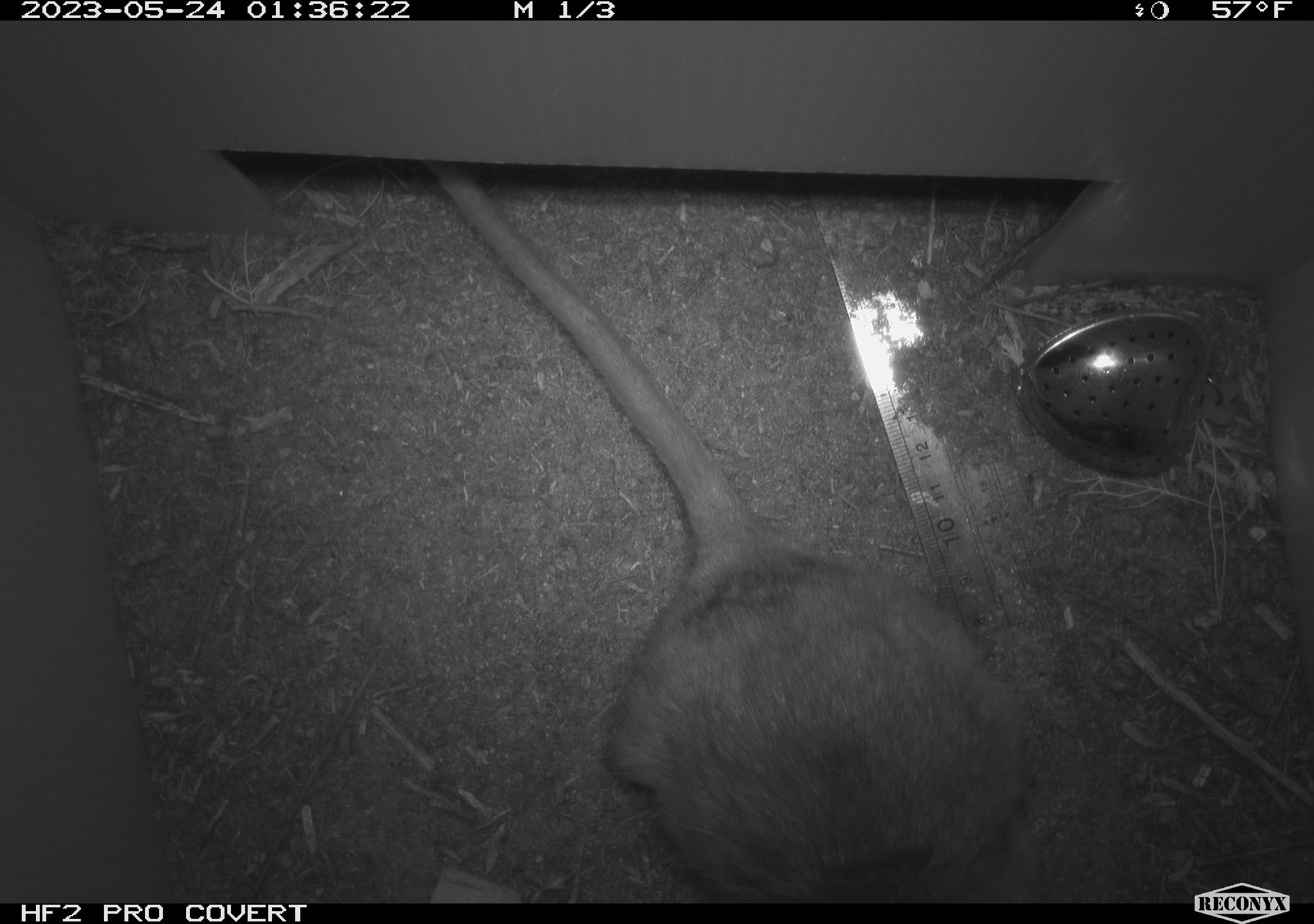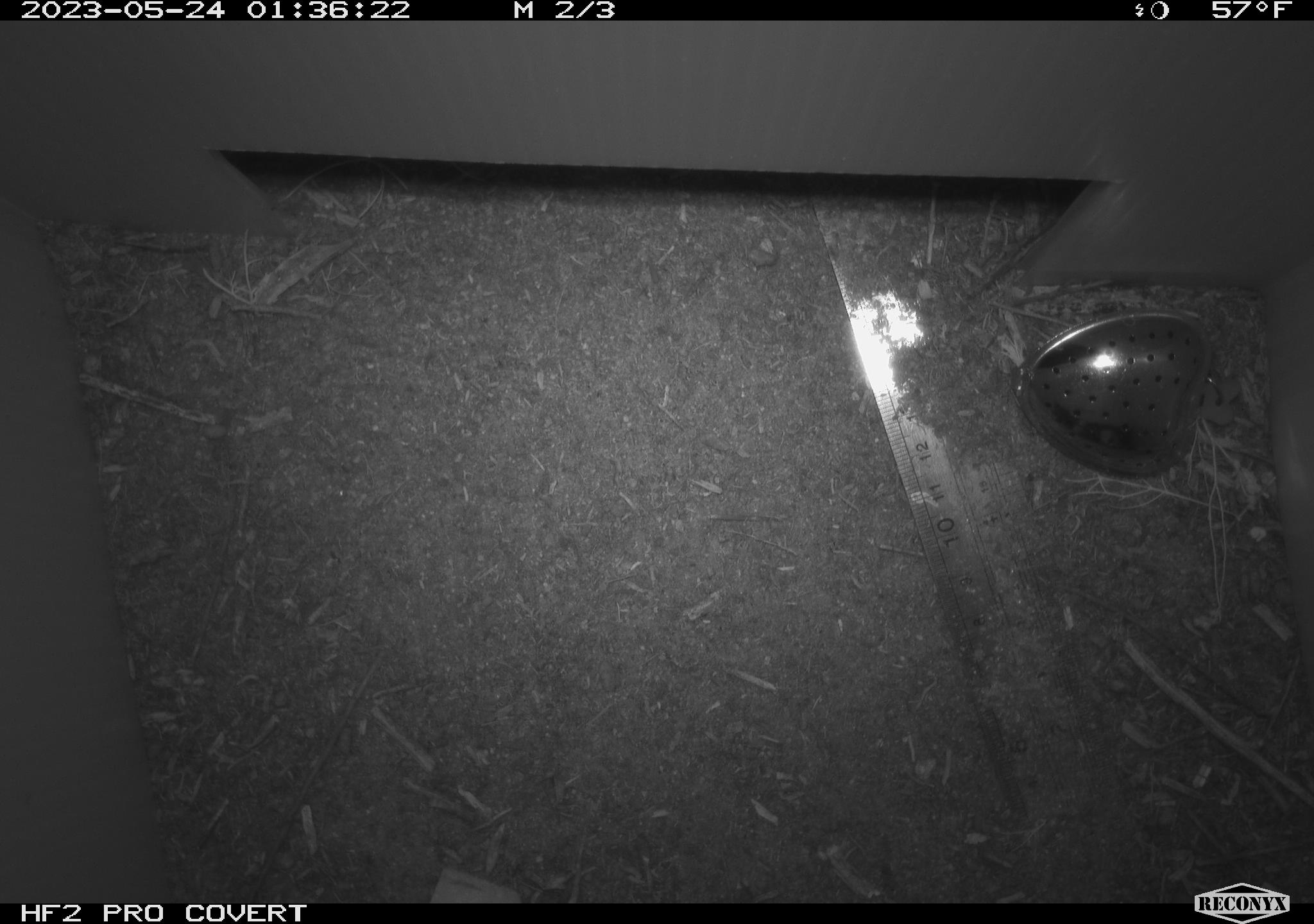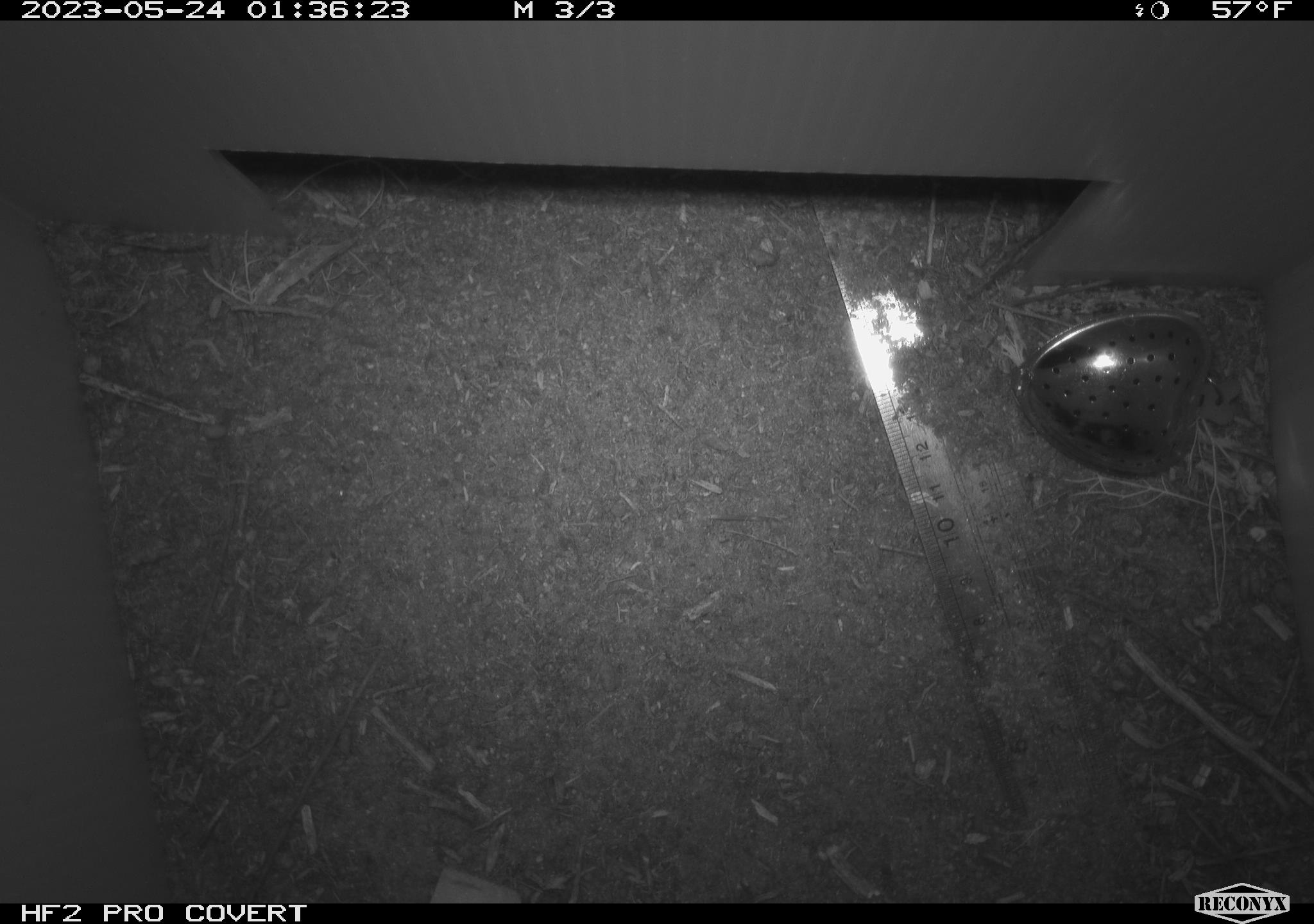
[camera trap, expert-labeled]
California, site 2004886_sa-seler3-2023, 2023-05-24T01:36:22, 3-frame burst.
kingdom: Animalia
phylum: Chordata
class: Mammalia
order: Rodentia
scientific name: Rodentia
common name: woodrat or rat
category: woodrat or rat species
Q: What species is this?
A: Woodrat or rat species (woodrat or rat) (Rodentia).